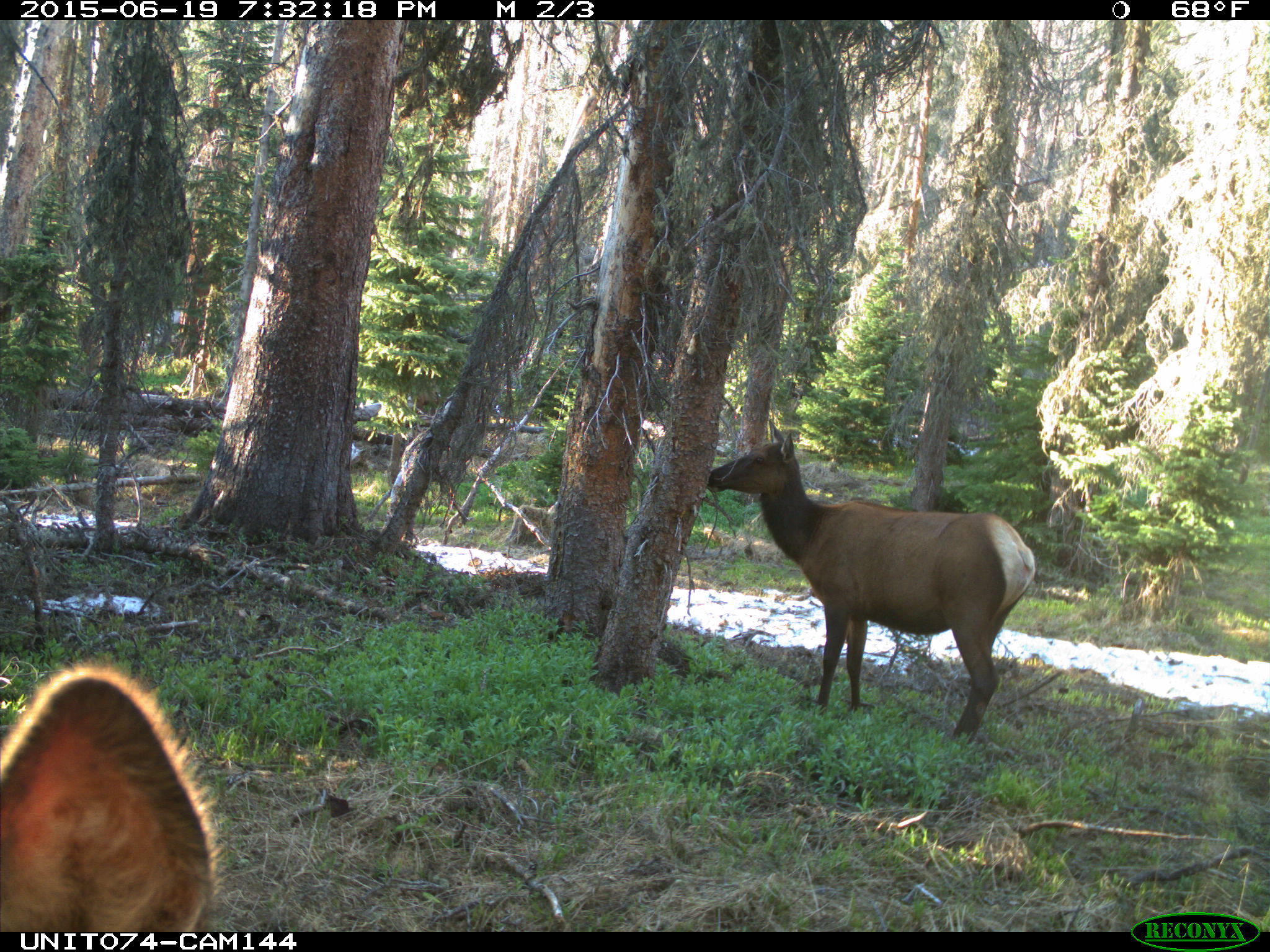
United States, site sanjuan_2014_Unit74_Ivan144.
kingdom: Animalia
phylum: Chordata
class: Mammalia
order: Artiodactyla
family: Cervidae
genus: Cervus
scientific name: Cervus elaphus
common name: red deer